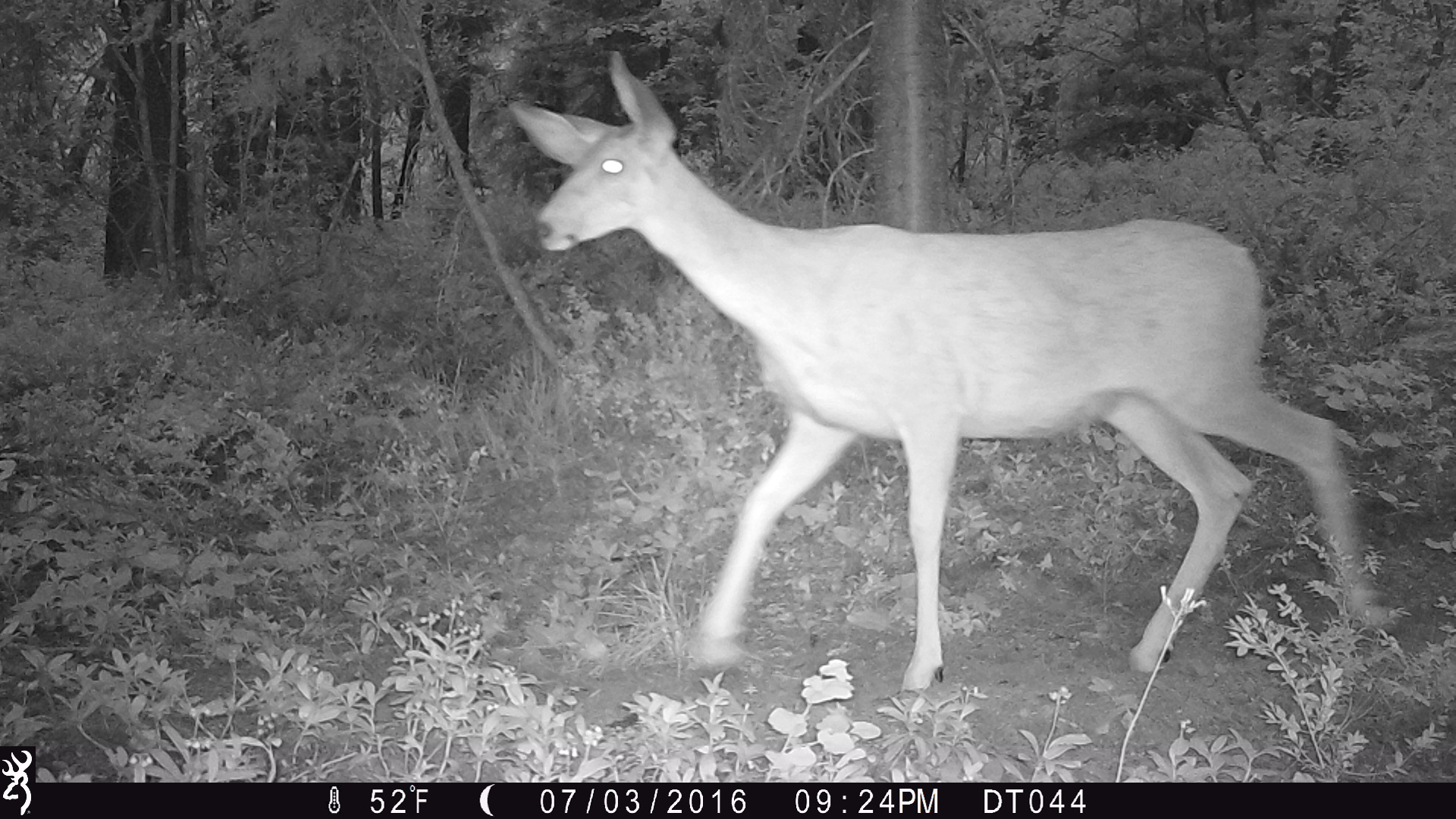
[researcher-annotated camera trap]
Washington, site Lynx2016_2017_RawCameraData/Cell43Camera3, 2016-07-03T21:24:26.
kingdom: Animalia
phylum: Chordata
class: Mammalia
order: Artiodactyla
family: Cervidae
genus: Odocoileus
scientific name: Odocoileus hemionus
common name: mule deer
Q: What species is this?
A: Odocoileus hemionus (mule deer).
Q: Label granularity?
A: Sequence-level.